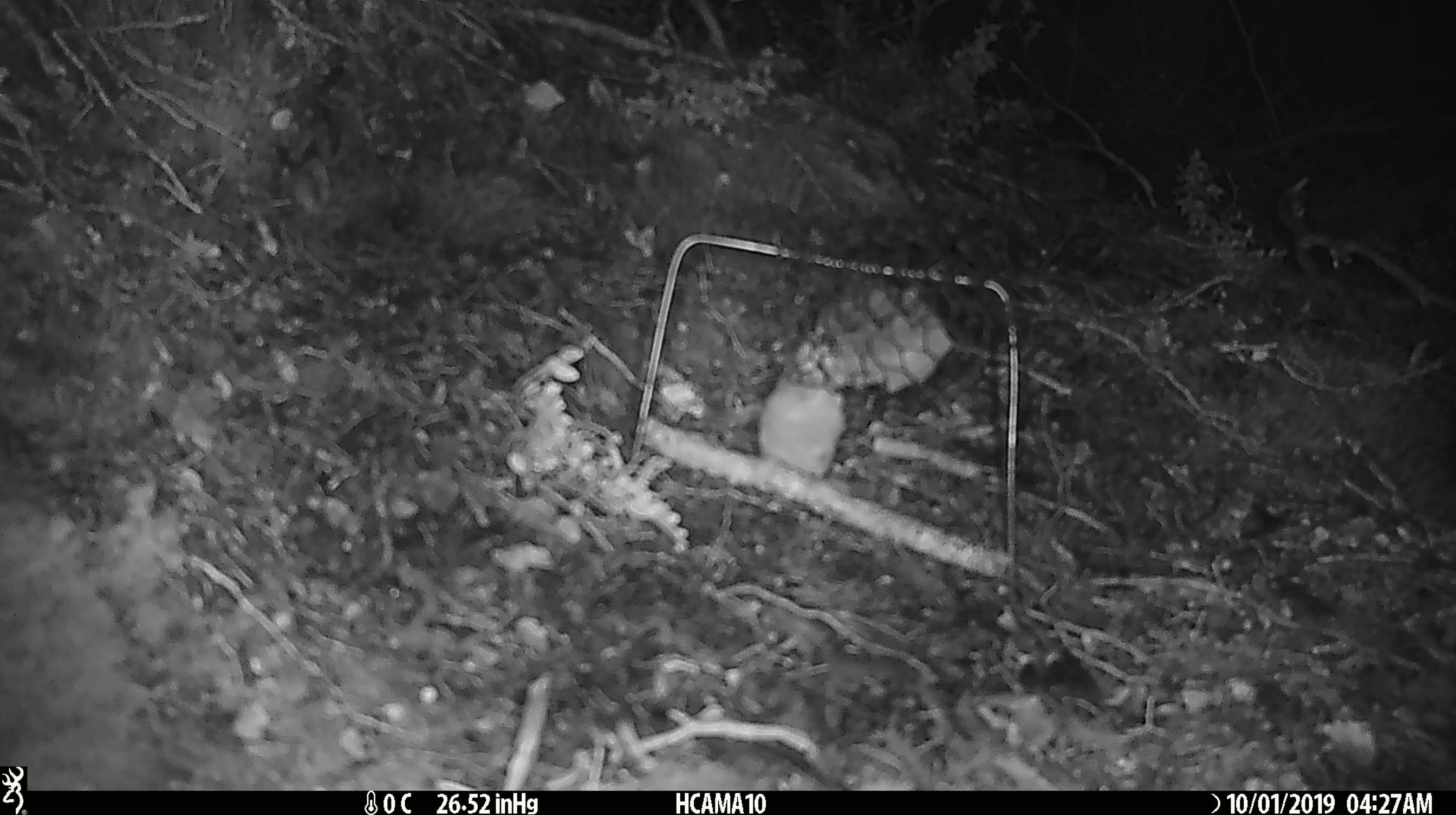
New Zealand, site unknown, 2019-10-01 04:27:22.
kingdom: Animalia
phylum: Chordata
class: Mammalia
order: Rodentia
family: Muridae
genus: Mus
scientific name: Mus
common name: mouse